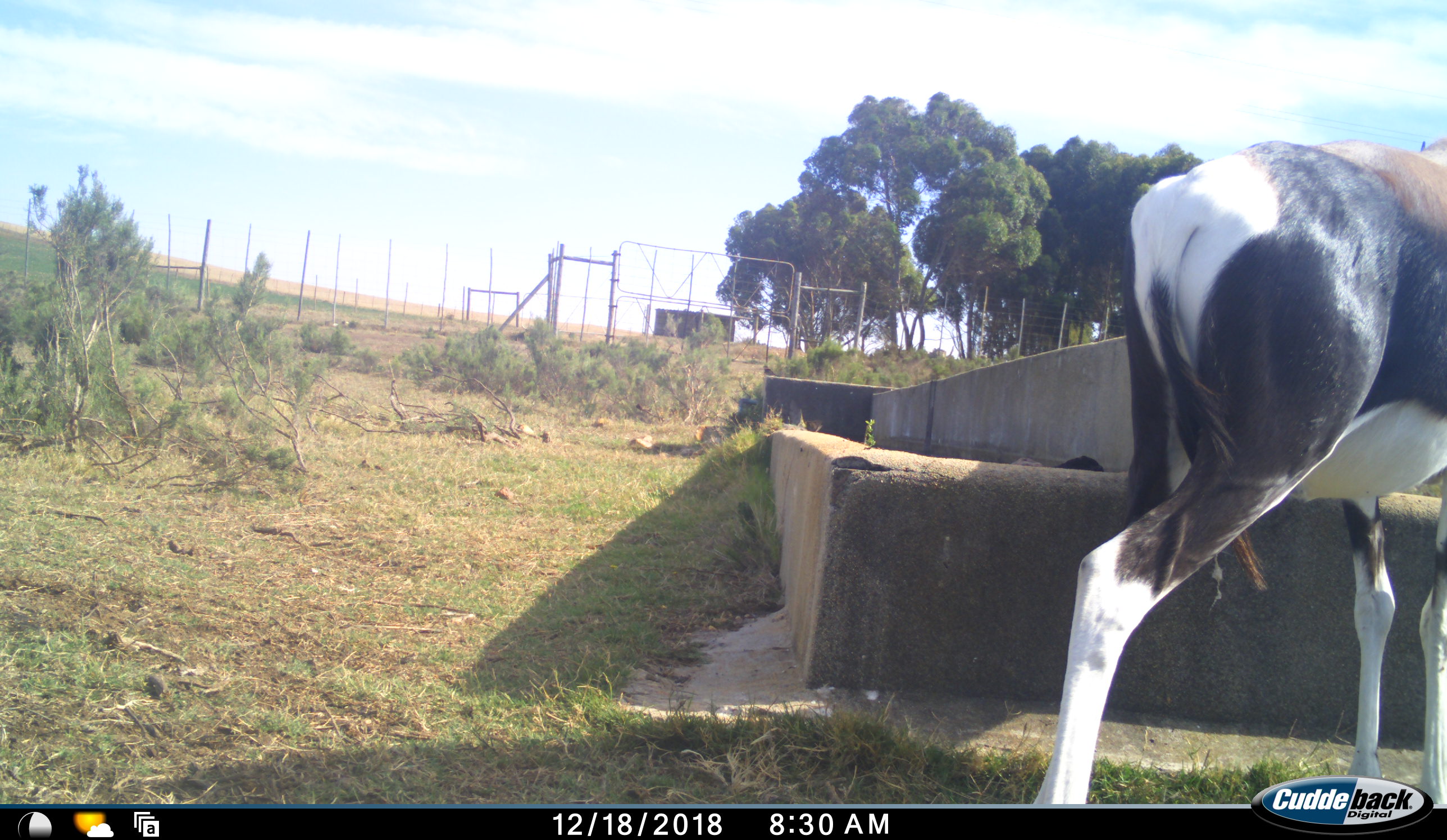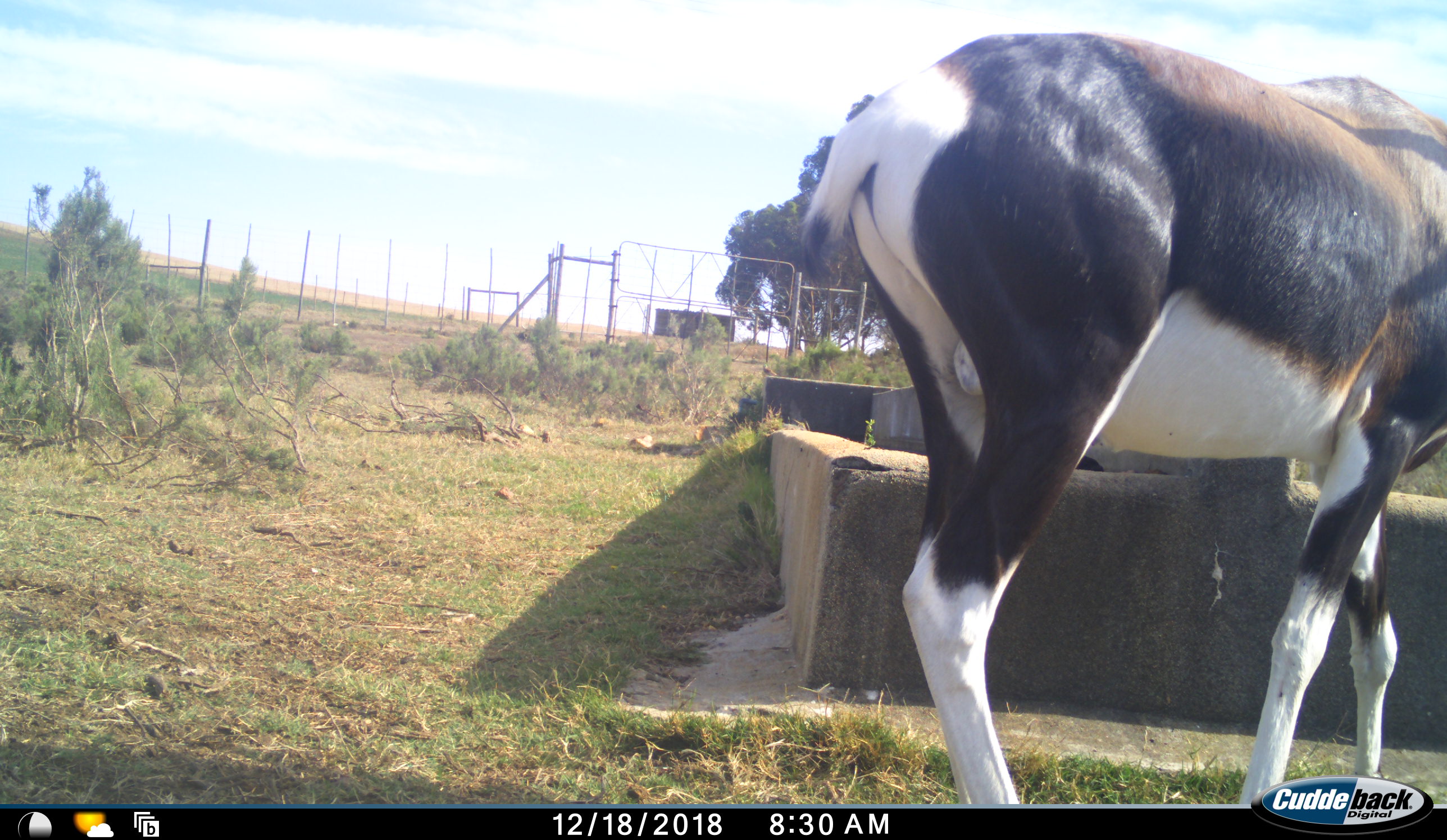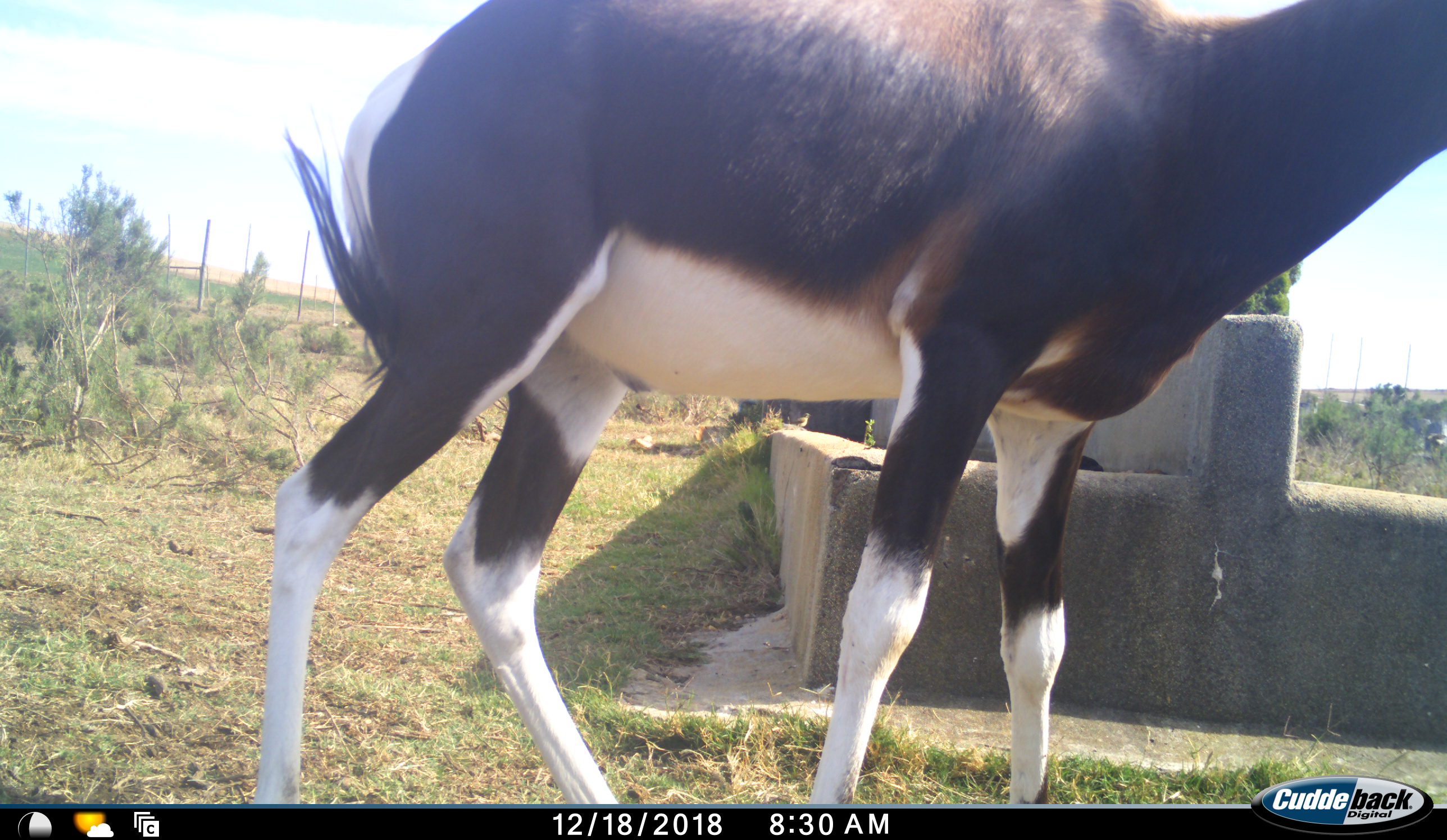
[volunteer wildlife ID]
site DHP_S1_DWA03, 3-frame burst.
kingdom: Animalia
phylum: Chordata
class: Mammalia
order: Artiodactyla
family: Bovidae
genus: Damaliscus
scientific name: Damaliscus pygargus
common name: bontebok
Bontebok (Damaliscus pygargus), count 1. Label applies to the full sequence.